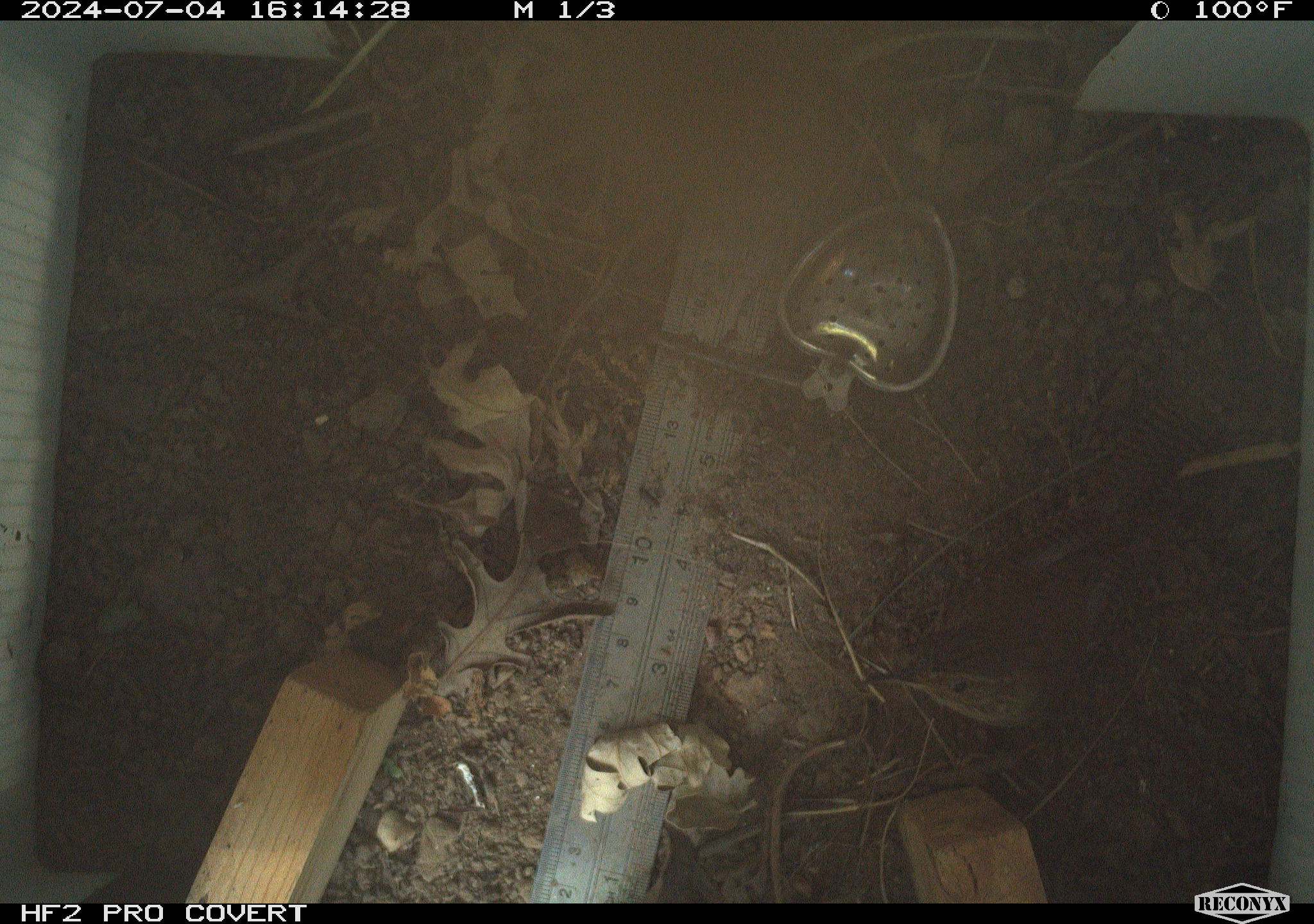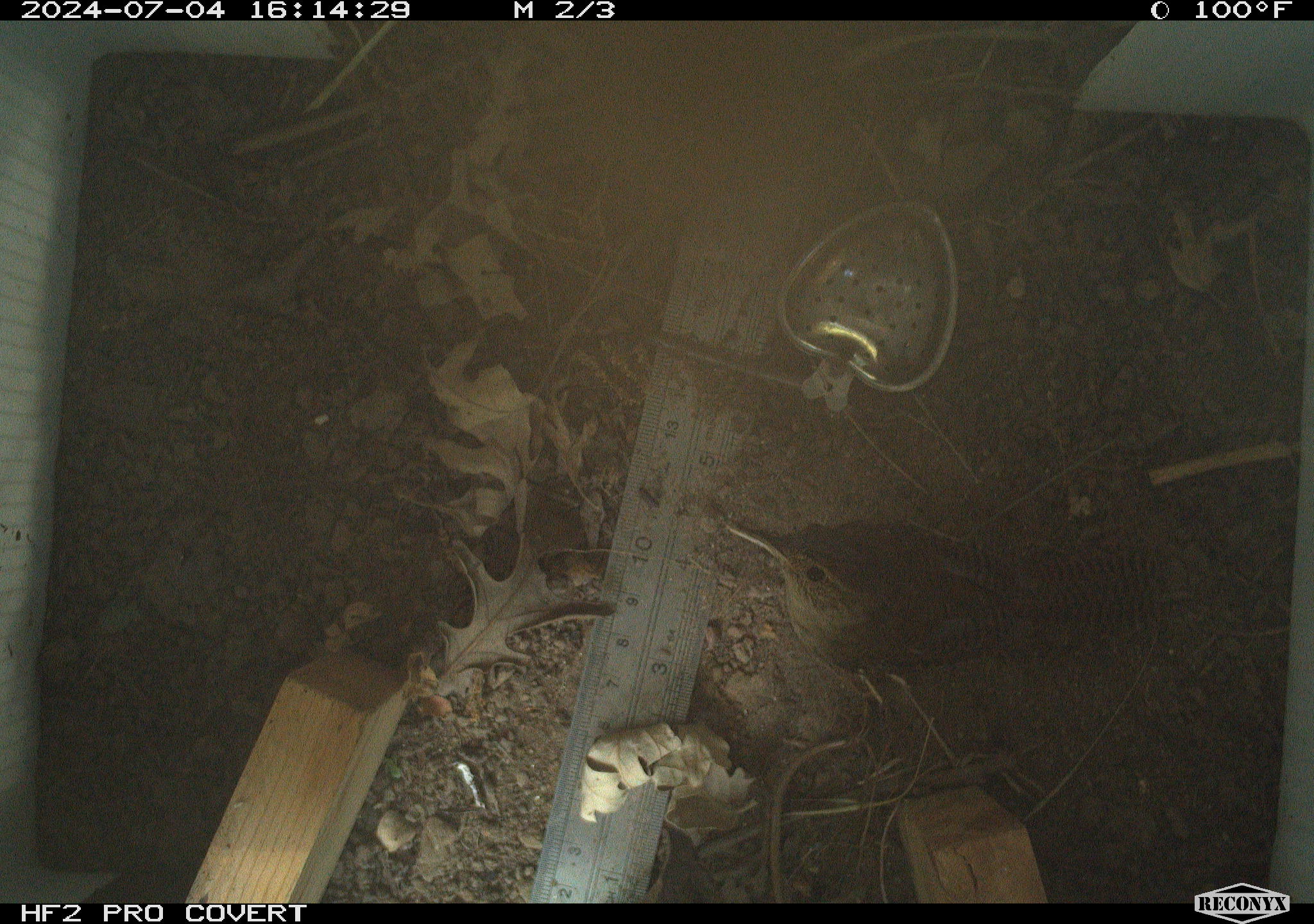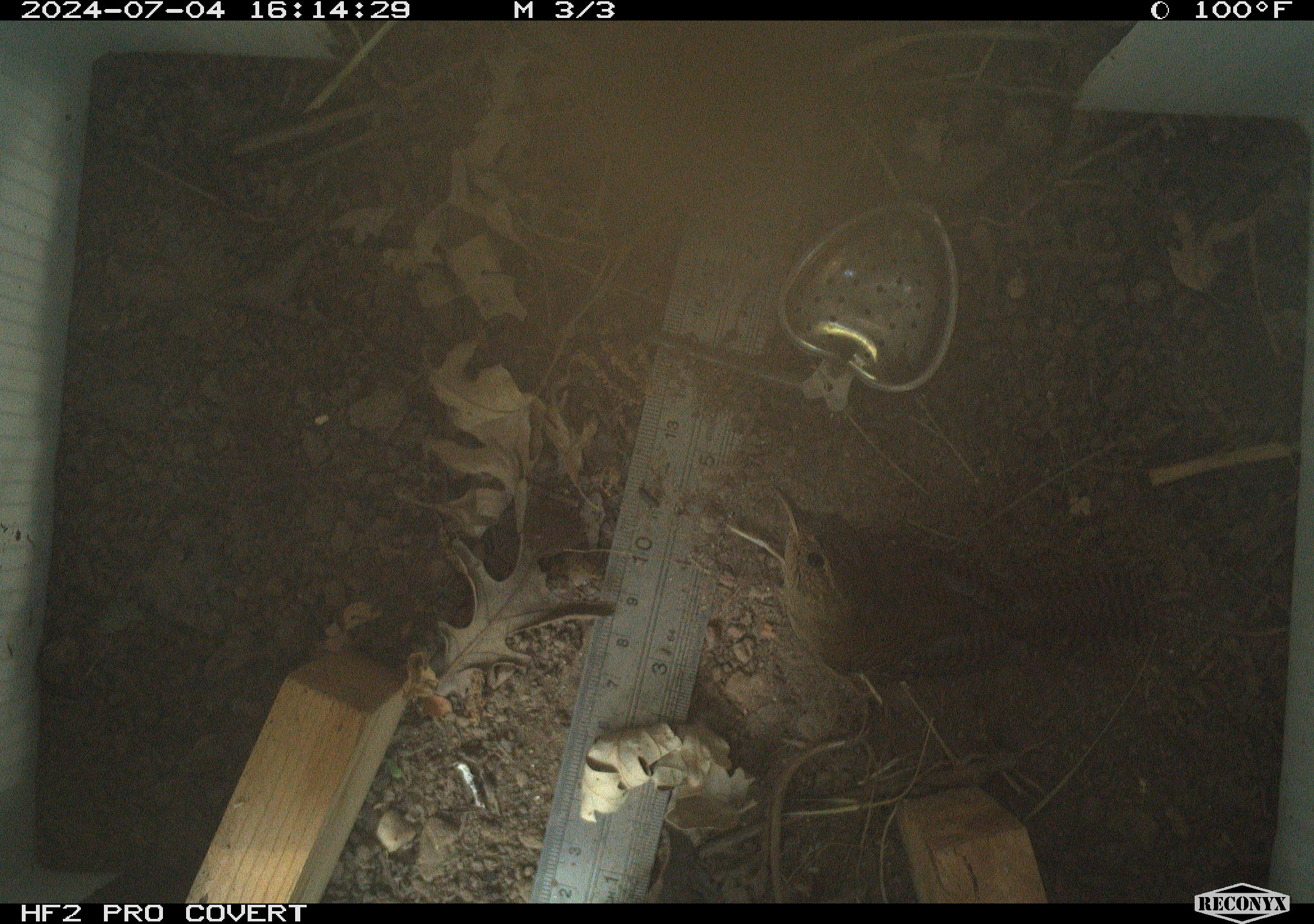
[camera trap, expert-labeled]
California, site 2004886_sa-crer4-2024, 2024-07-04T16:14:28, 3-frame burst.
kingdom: Animalia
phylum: Chordata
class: Aves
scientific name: Aves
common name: bird